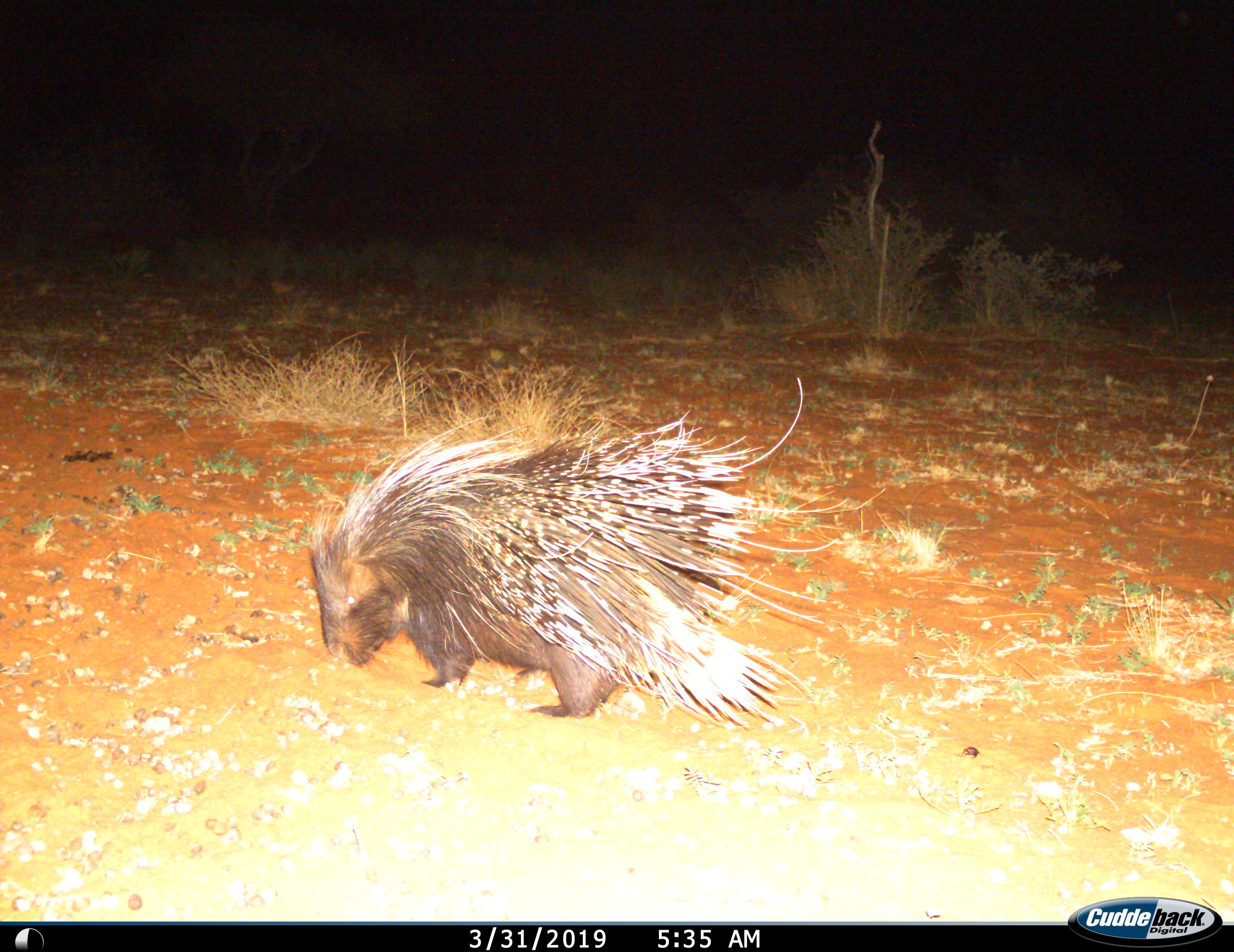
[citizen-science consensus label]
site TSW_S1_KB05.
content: unidentified animal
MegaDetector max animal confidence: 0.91